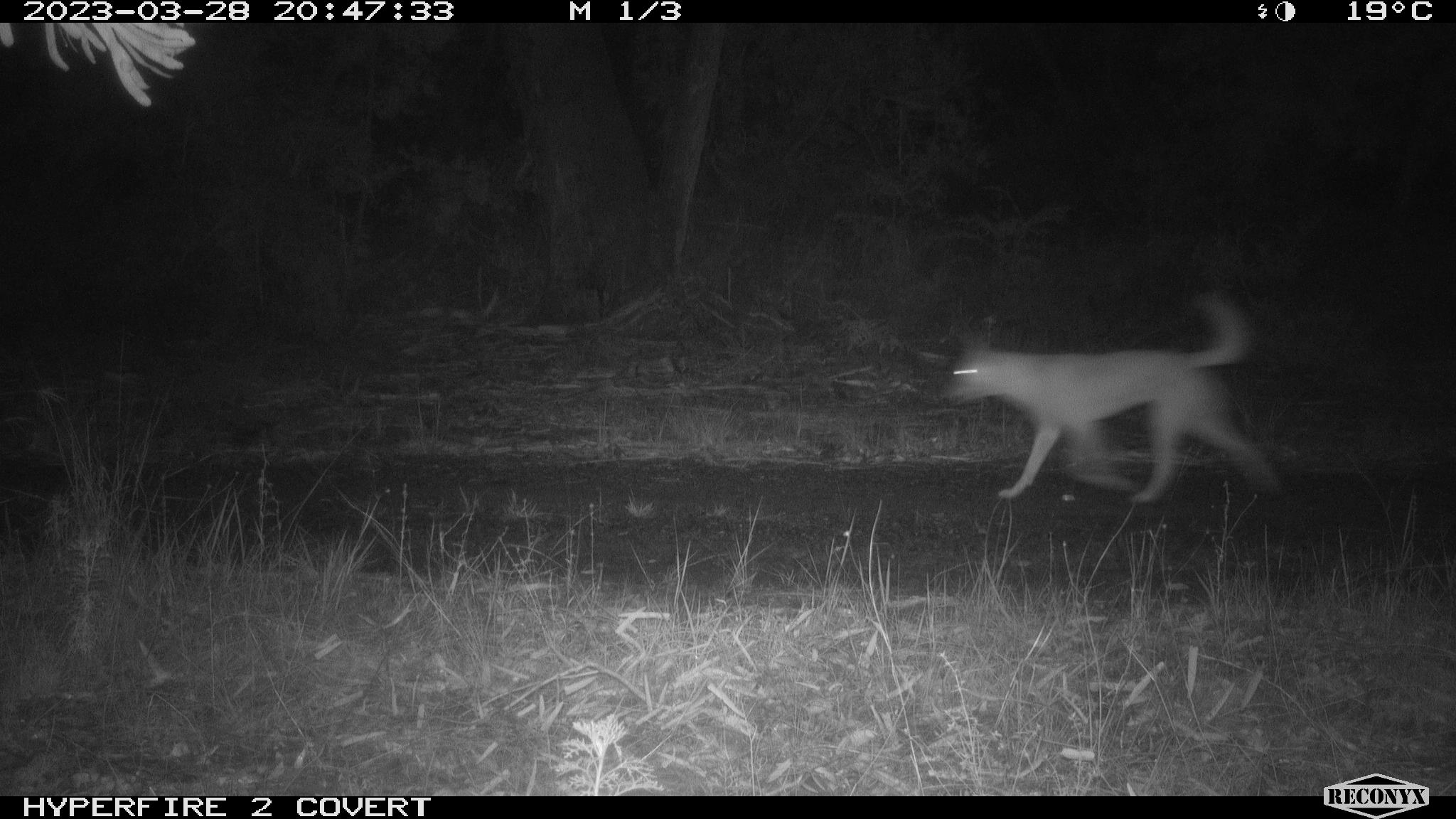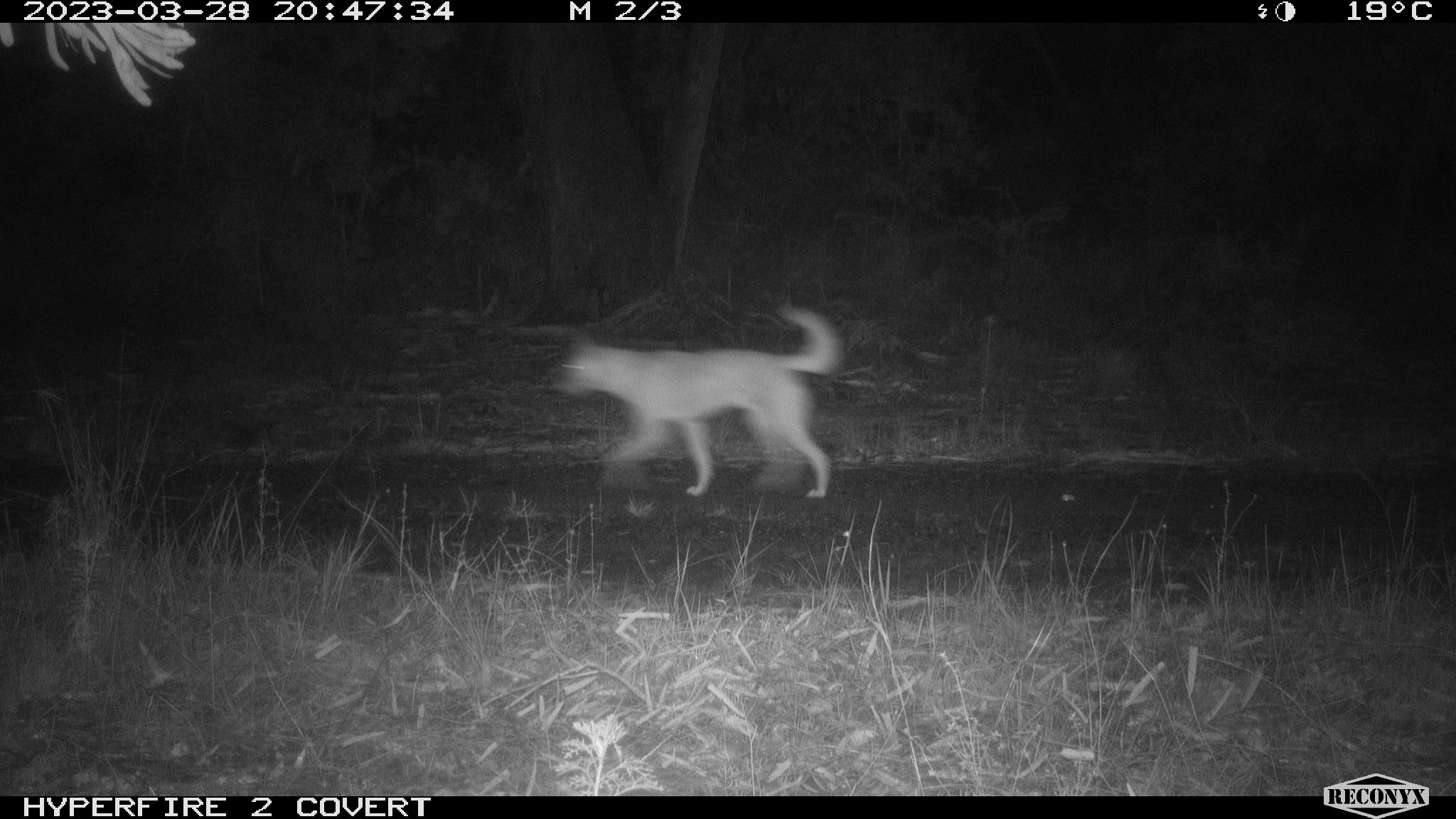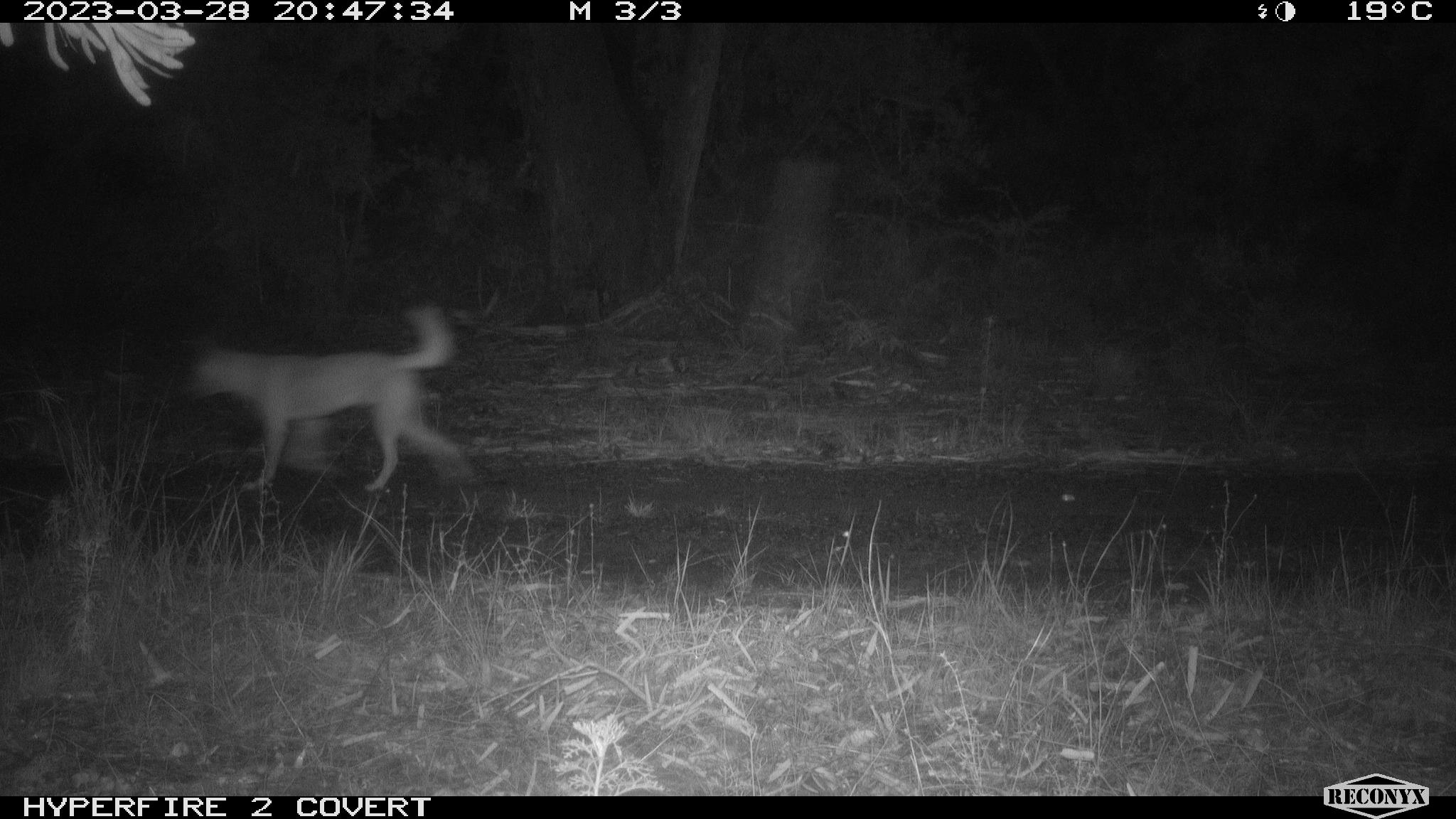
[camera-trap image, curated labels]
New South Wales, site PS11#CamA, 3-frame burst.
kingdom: Animalia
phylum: Chordata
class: Mammalia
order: Carnivora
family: Canidae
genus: Canis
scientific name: Canis familiaris dingo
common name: dingo